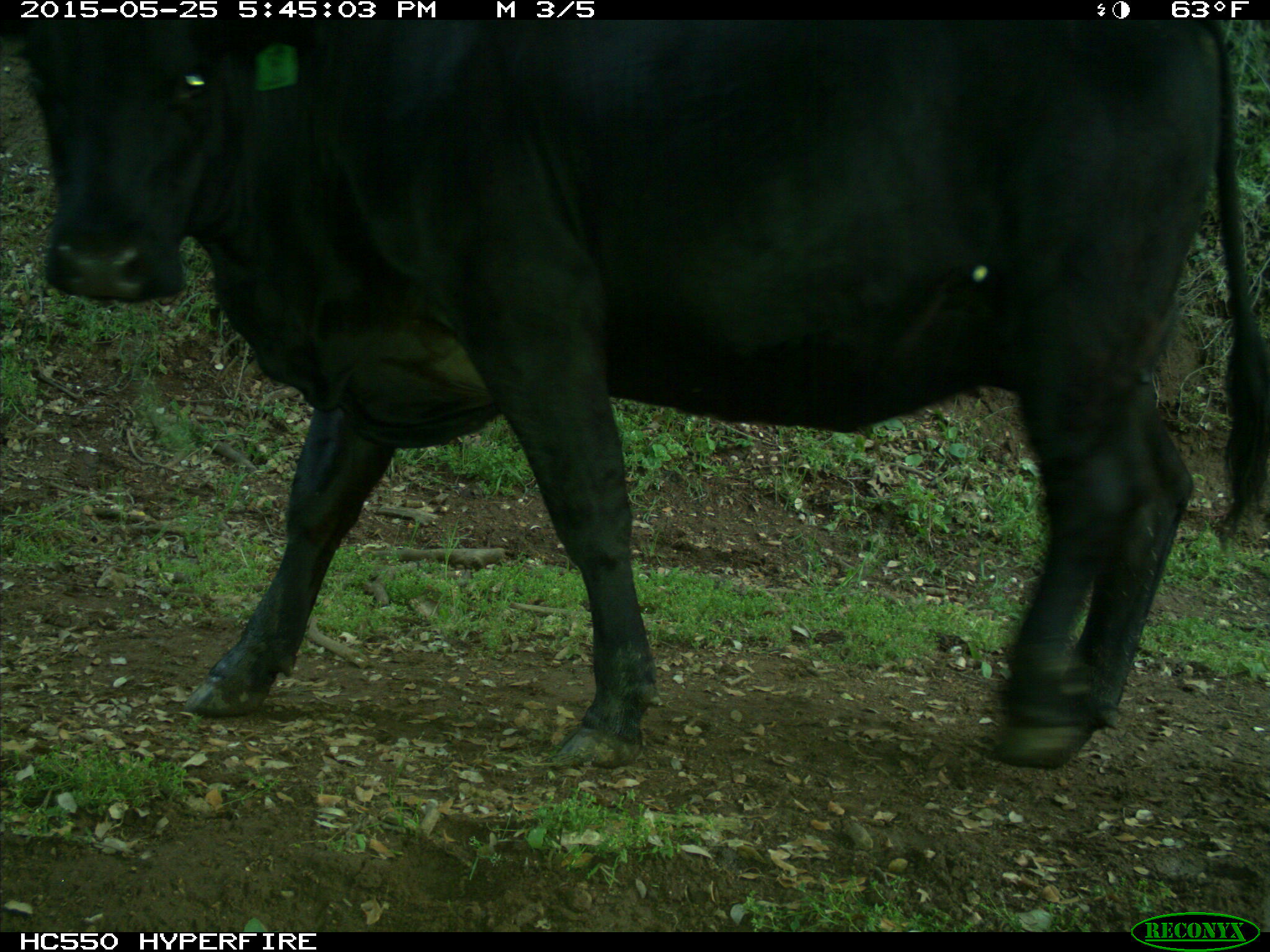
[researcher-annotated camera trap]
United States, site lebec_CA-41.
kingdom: Animalia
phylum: Chordata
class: Mammalia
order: Artiodactyla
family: Bovidae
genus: Bos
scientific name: Bos taurus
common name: domestic cow